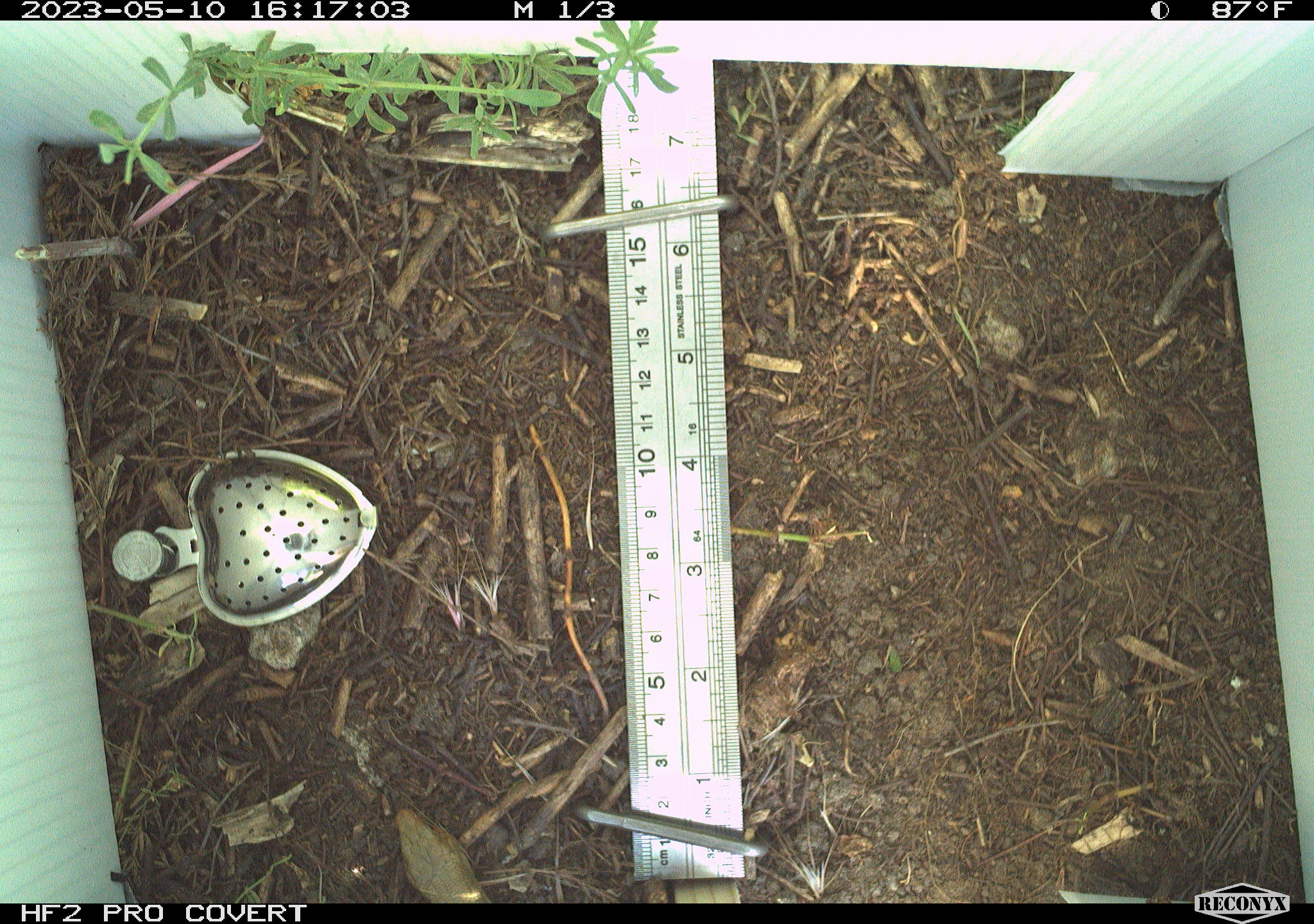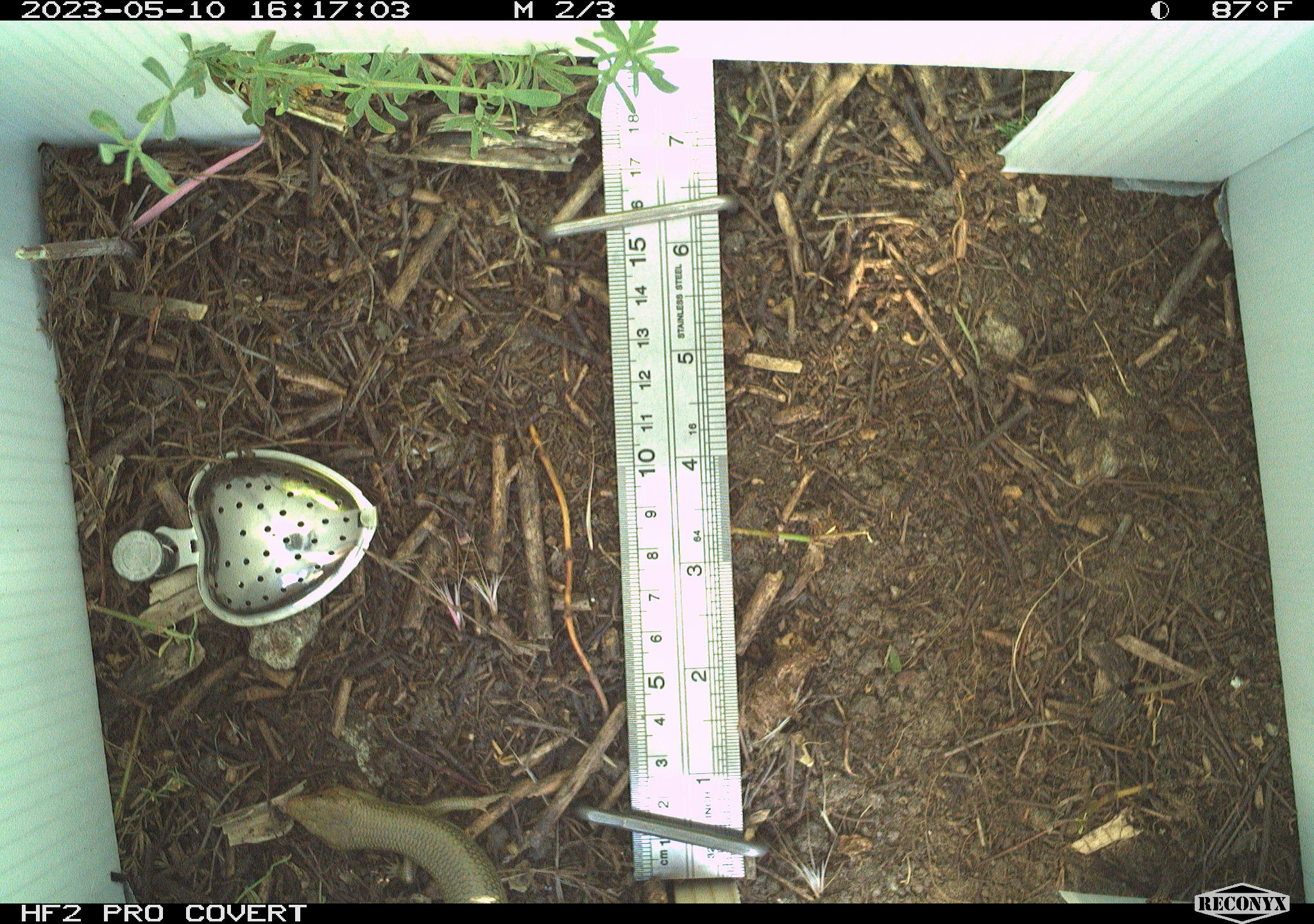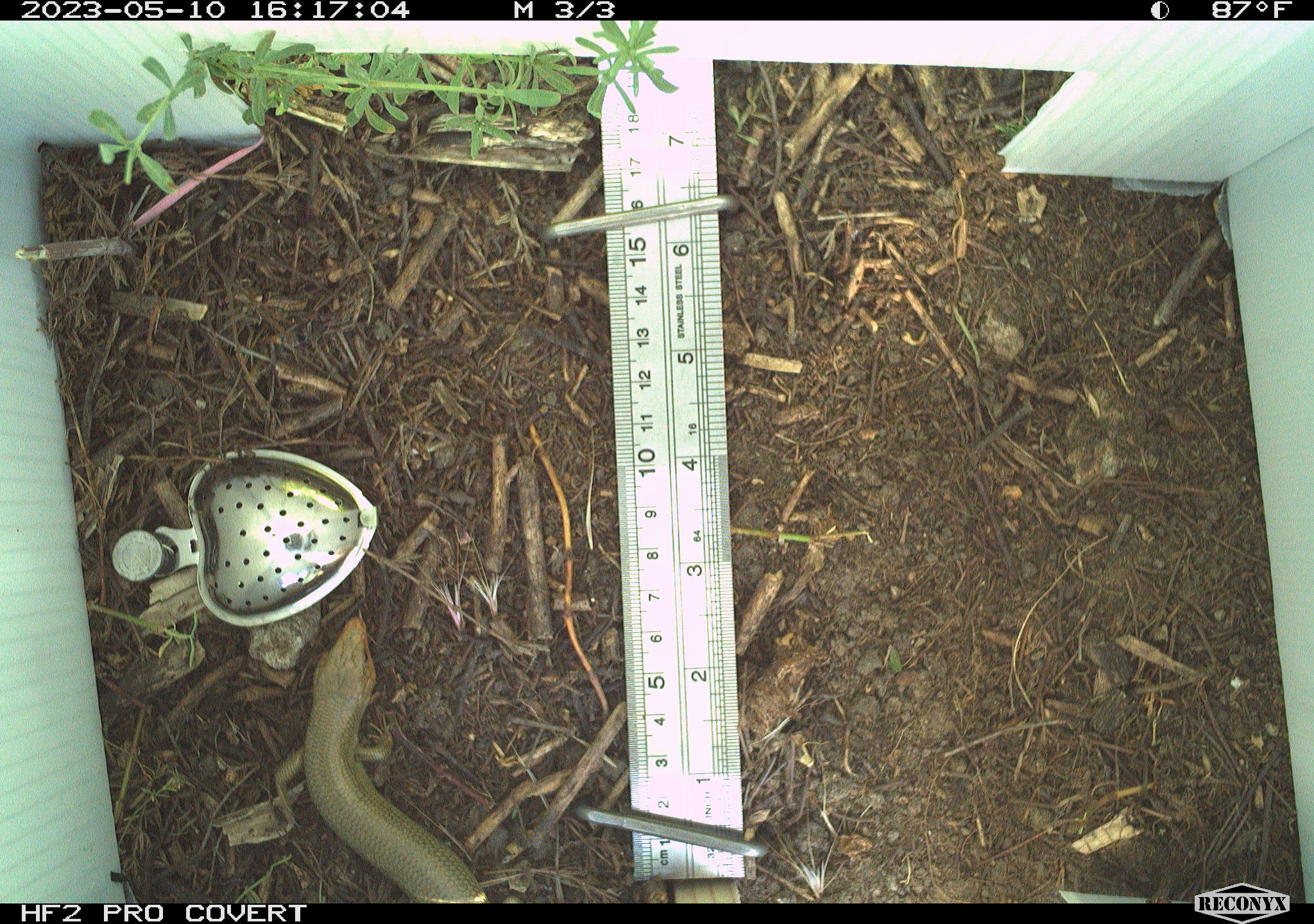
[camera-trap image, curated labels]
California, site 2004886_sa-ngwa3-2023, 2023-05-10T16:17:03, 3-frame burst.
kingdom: Animalia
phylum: Chordata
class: Reptilia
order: Squamata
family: Scincidae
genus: Plestiodon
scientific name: Plestiodon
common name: blue-tailed skinks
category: plestiodon species